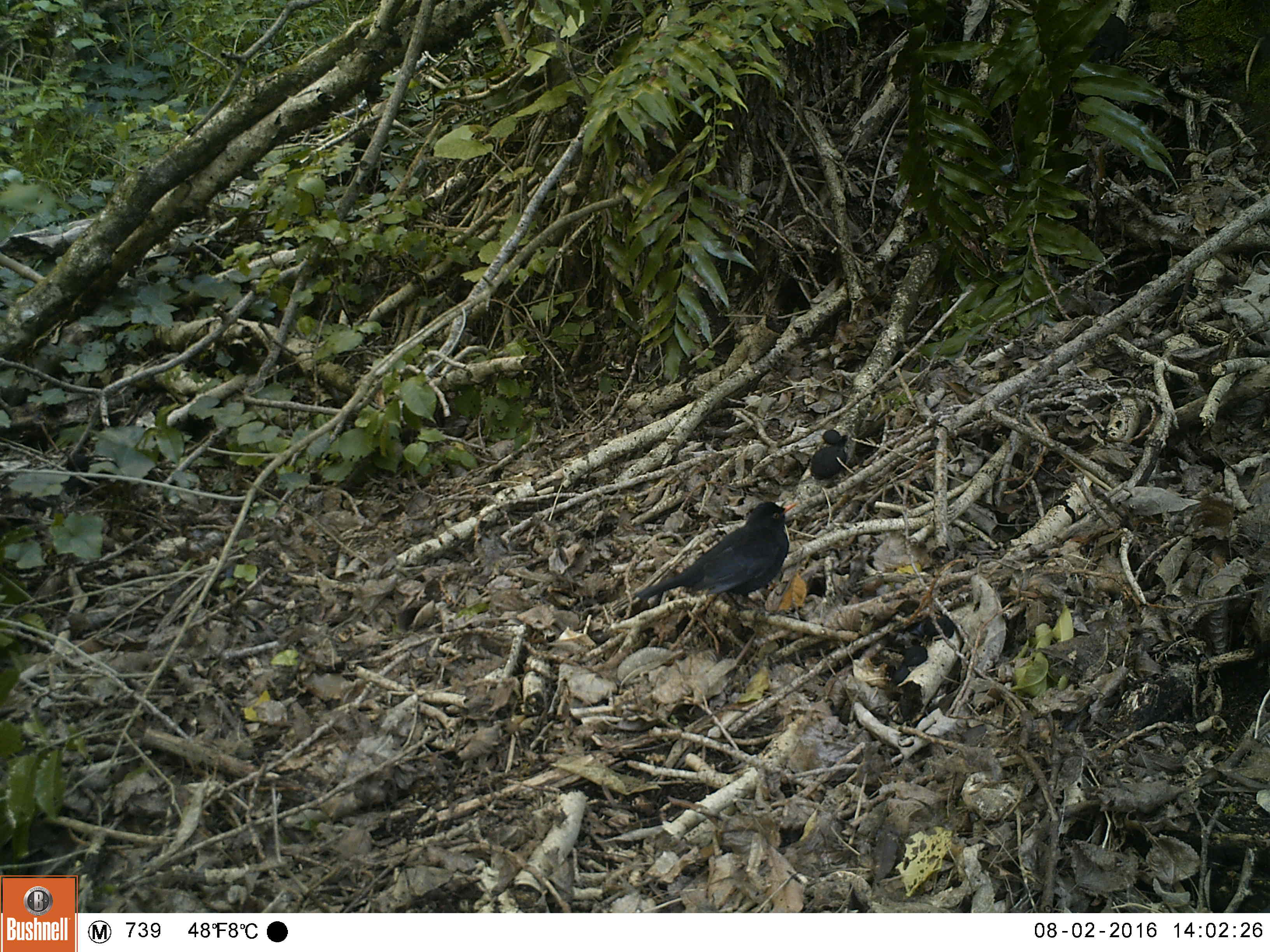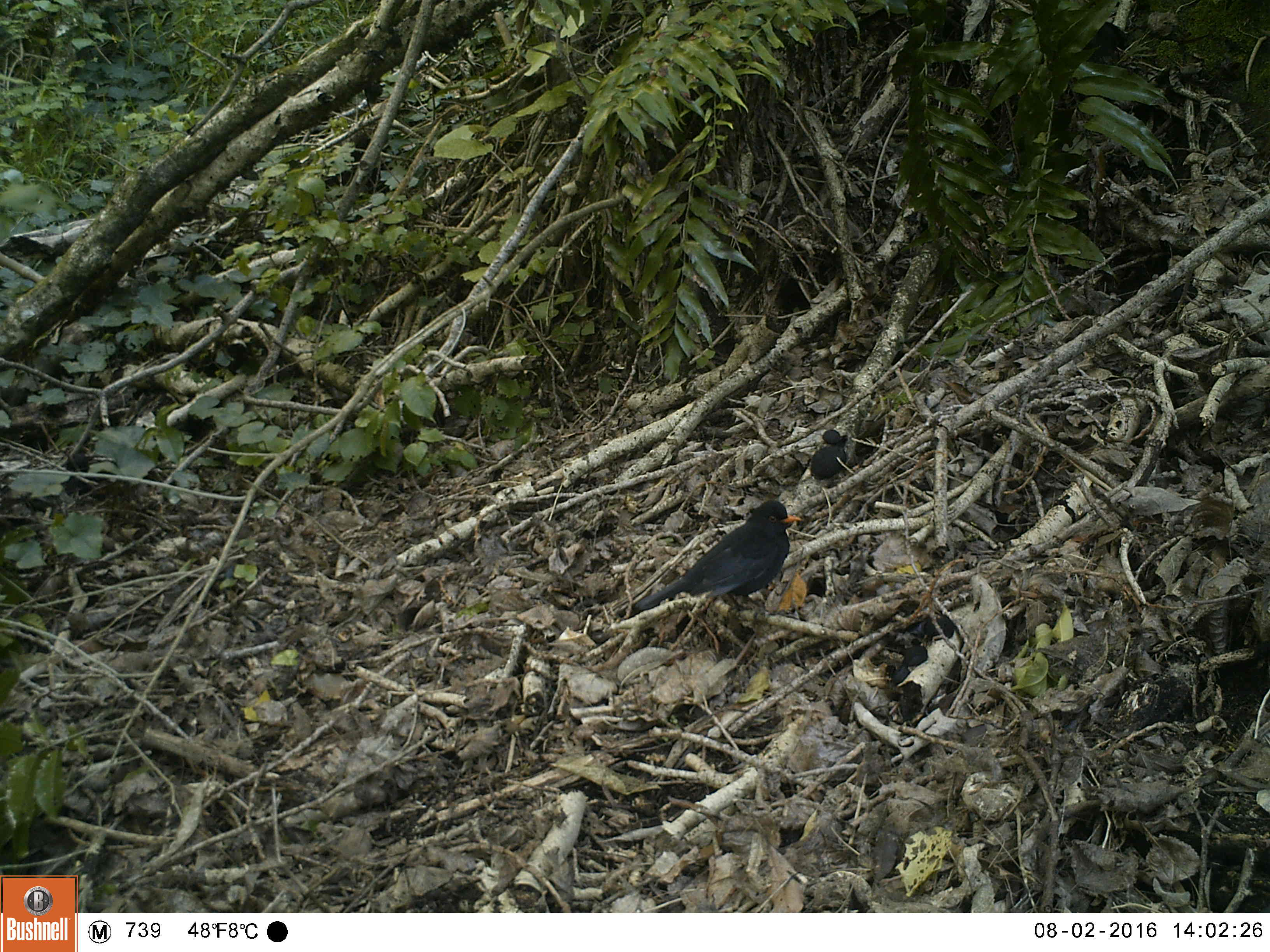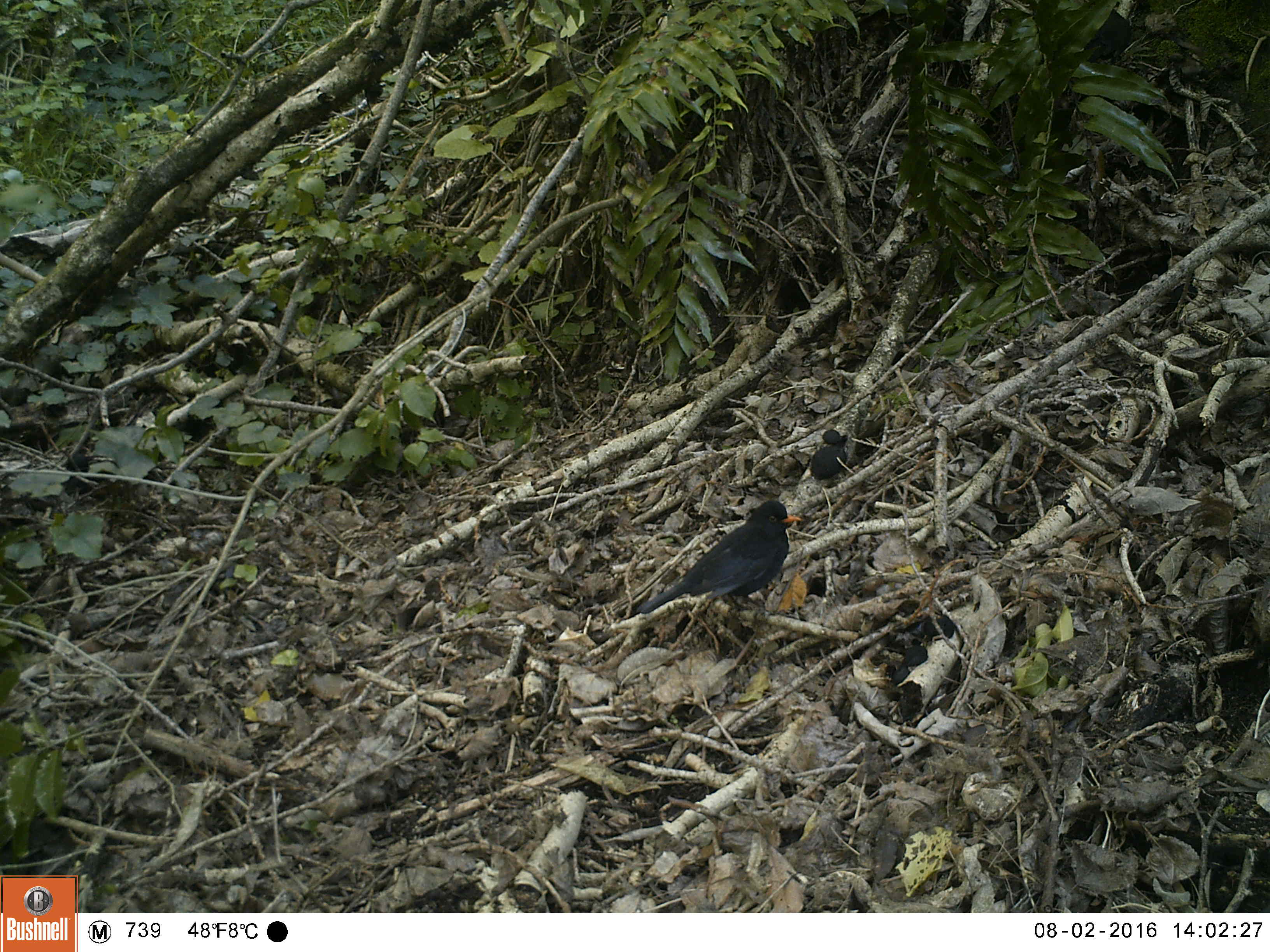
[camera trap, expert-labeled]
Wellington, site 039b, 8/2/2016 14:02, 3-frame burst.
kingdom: Animalia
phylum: Chordata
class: Aves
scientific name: Aves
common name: bird